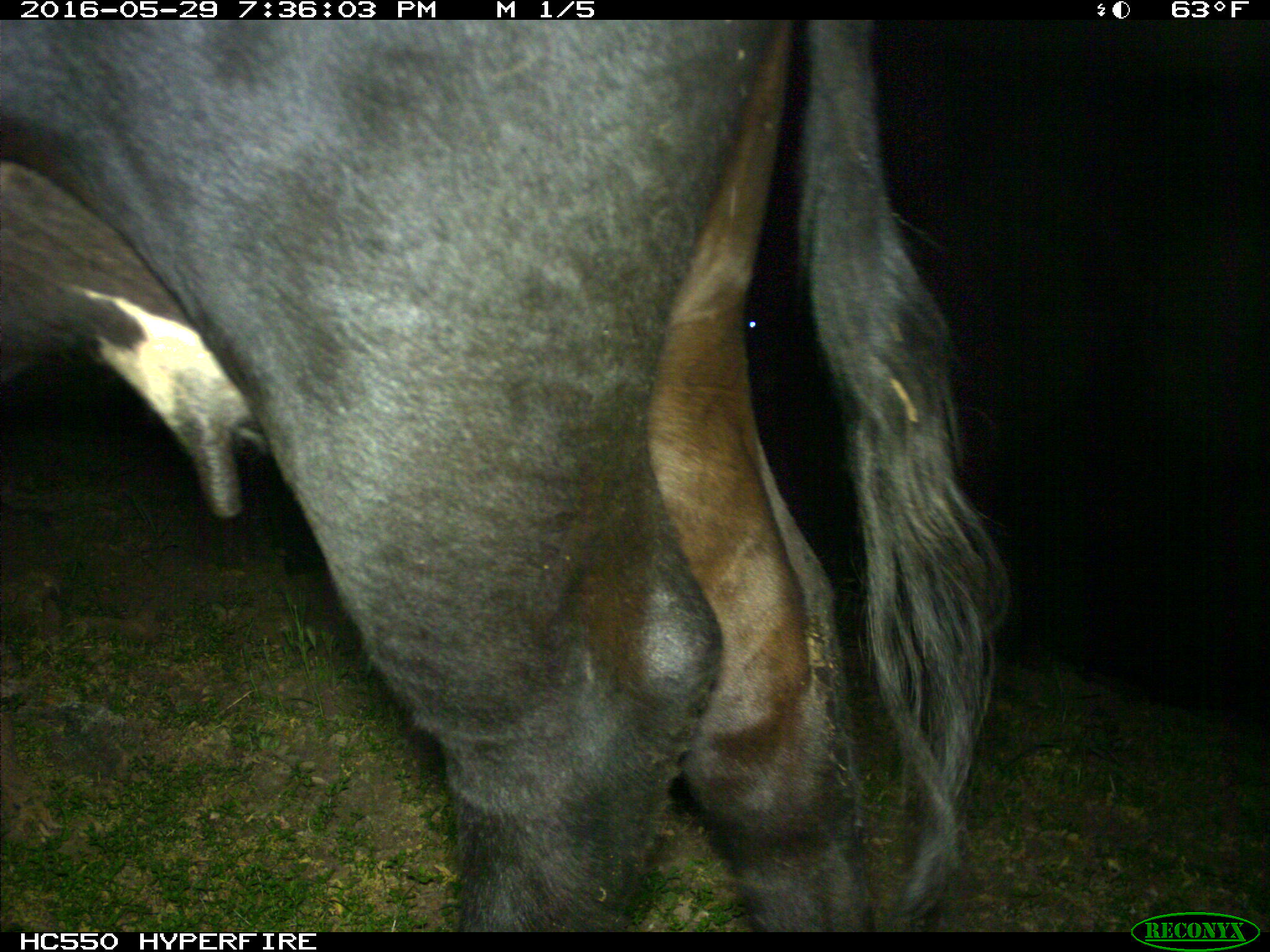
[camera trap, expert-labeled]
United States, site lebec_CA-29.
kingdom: Animalia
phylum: Chordata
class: Mammalia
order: Artiodactyla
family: Bovidae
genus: Bos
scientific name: Bos taurus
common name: domestic cow